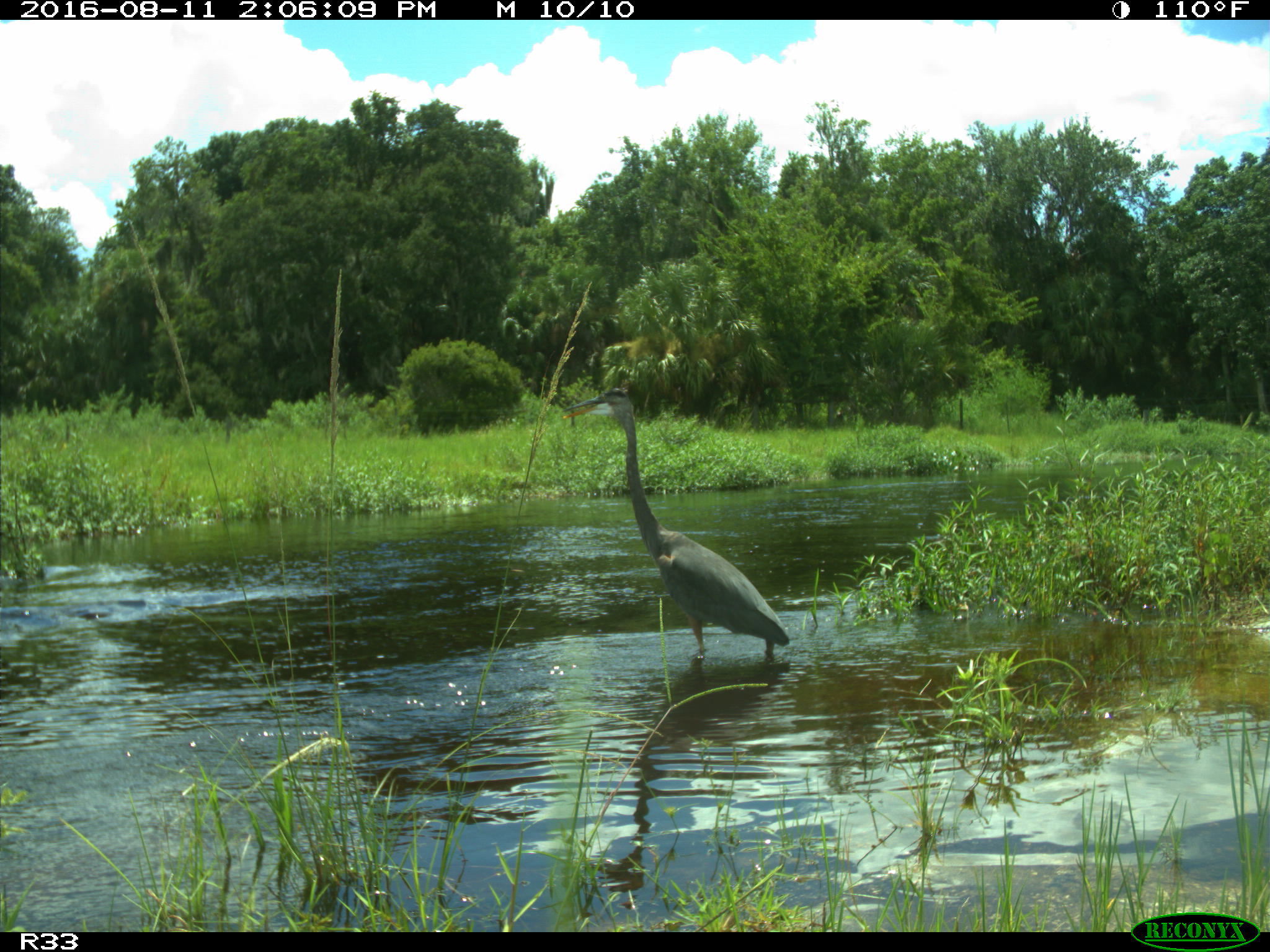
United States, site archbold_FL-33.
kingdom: Animalia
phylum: Chordata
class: Aves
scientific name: Aves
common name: birds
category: unidentified bird